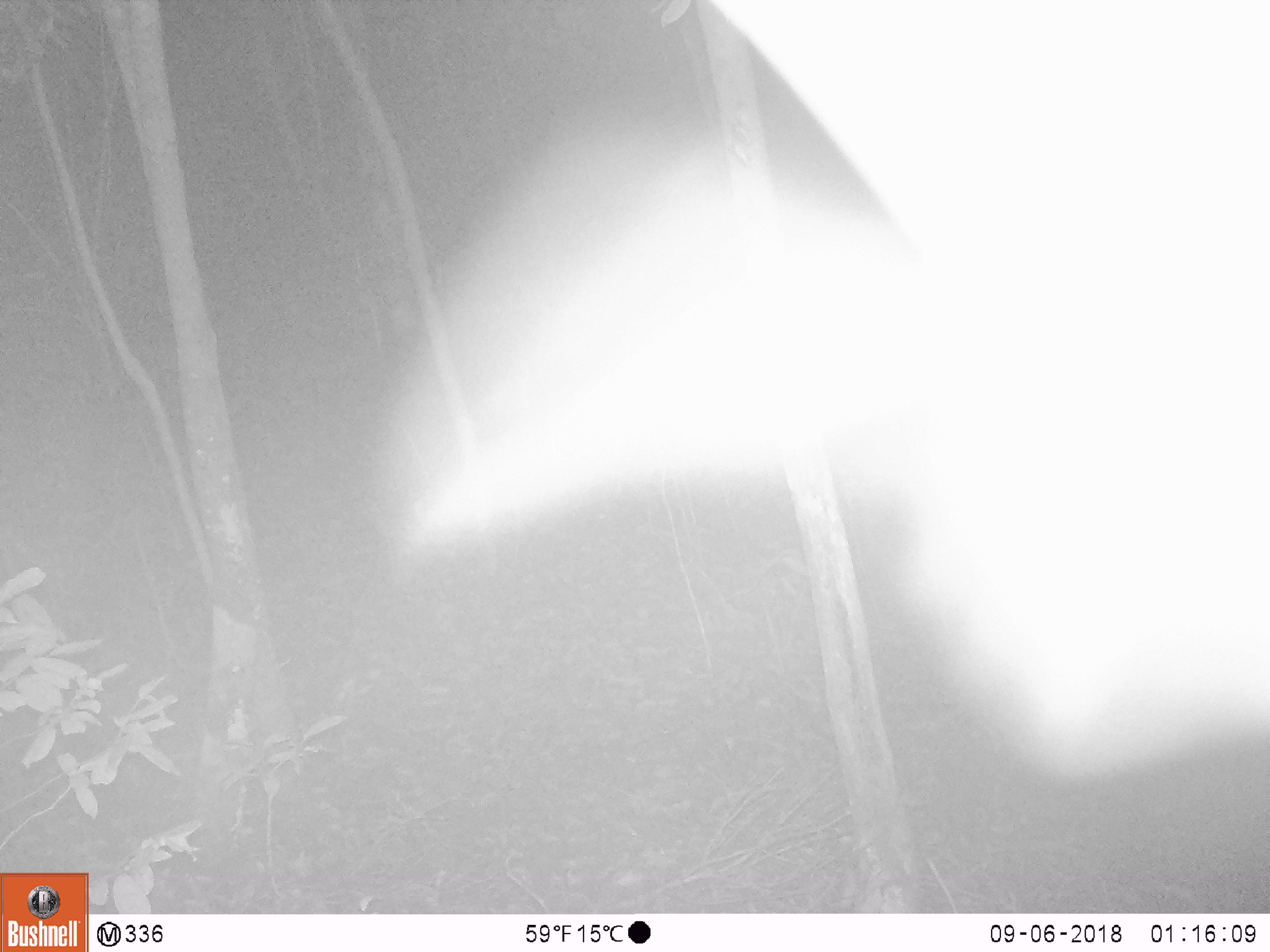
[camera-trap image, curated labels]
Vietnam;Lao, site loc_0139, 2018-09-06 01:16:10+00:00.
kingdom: Animalia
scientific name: Animalia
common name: animal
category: unidentified animal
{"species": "unidentified animal (animal) (Animalia)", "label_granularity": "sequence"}